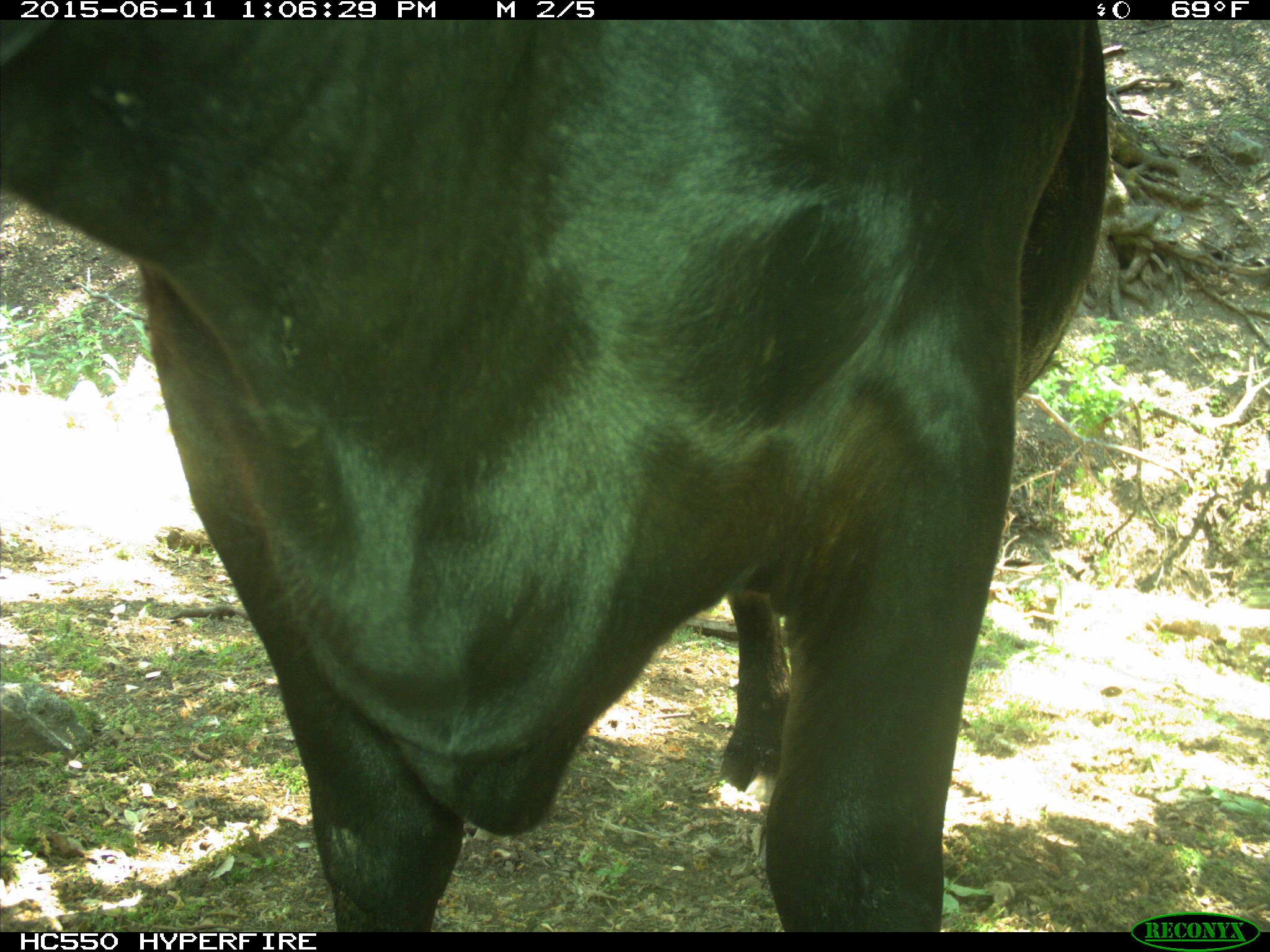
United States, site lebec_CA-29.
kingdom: Animalia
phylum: Chordata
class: Mammalia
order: Artiodactyla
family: Bovidae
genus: Bos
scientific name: Bos taurus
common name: domestic cow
Bos taurus (domestic cow).